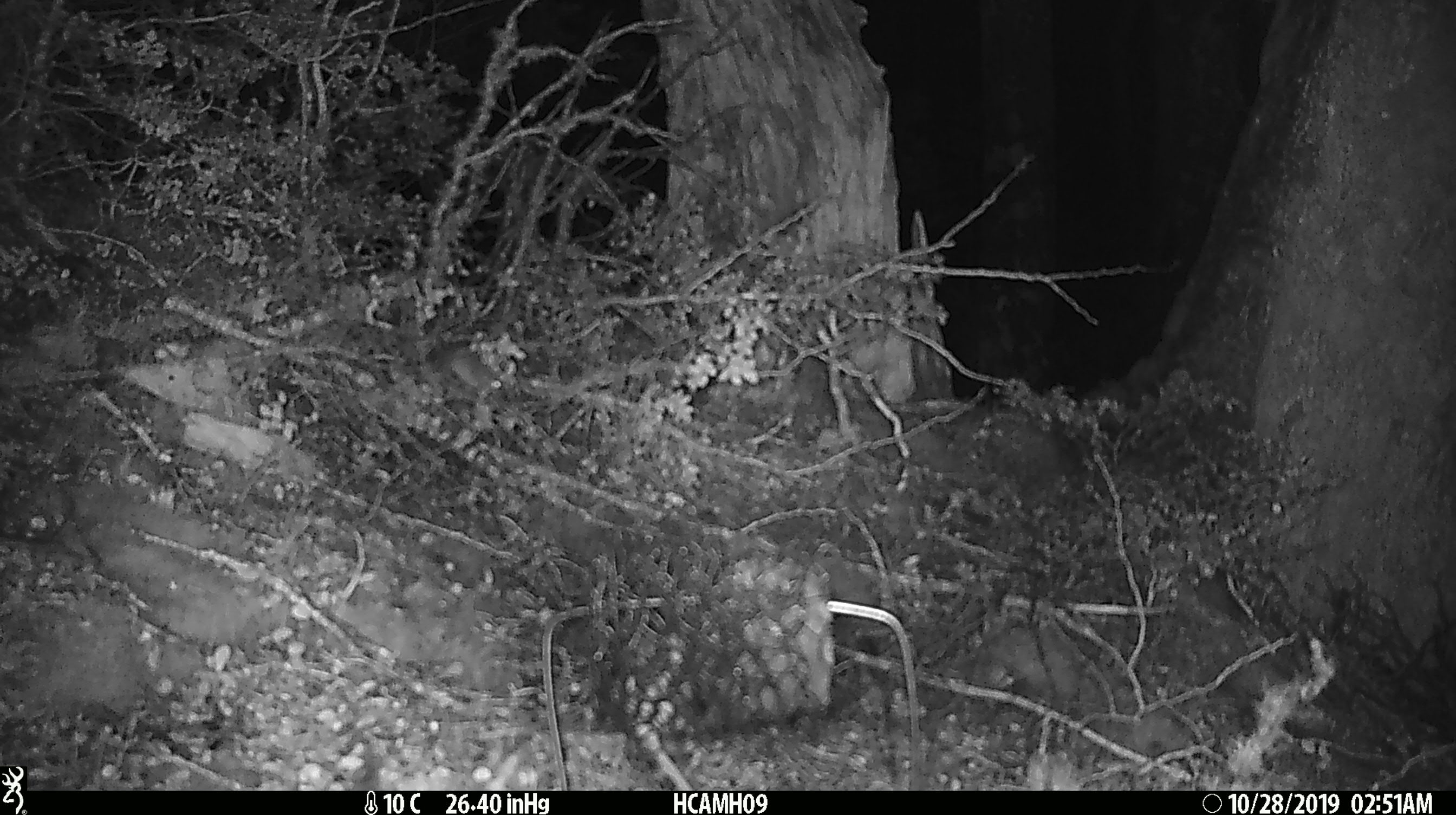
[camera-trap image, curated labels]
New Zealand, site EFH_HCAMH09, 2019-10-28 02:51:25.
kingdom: Animalia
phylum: Chordata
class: Mammalia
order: Rodentia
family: Muridae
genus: Mus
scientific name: Mus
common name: mouse